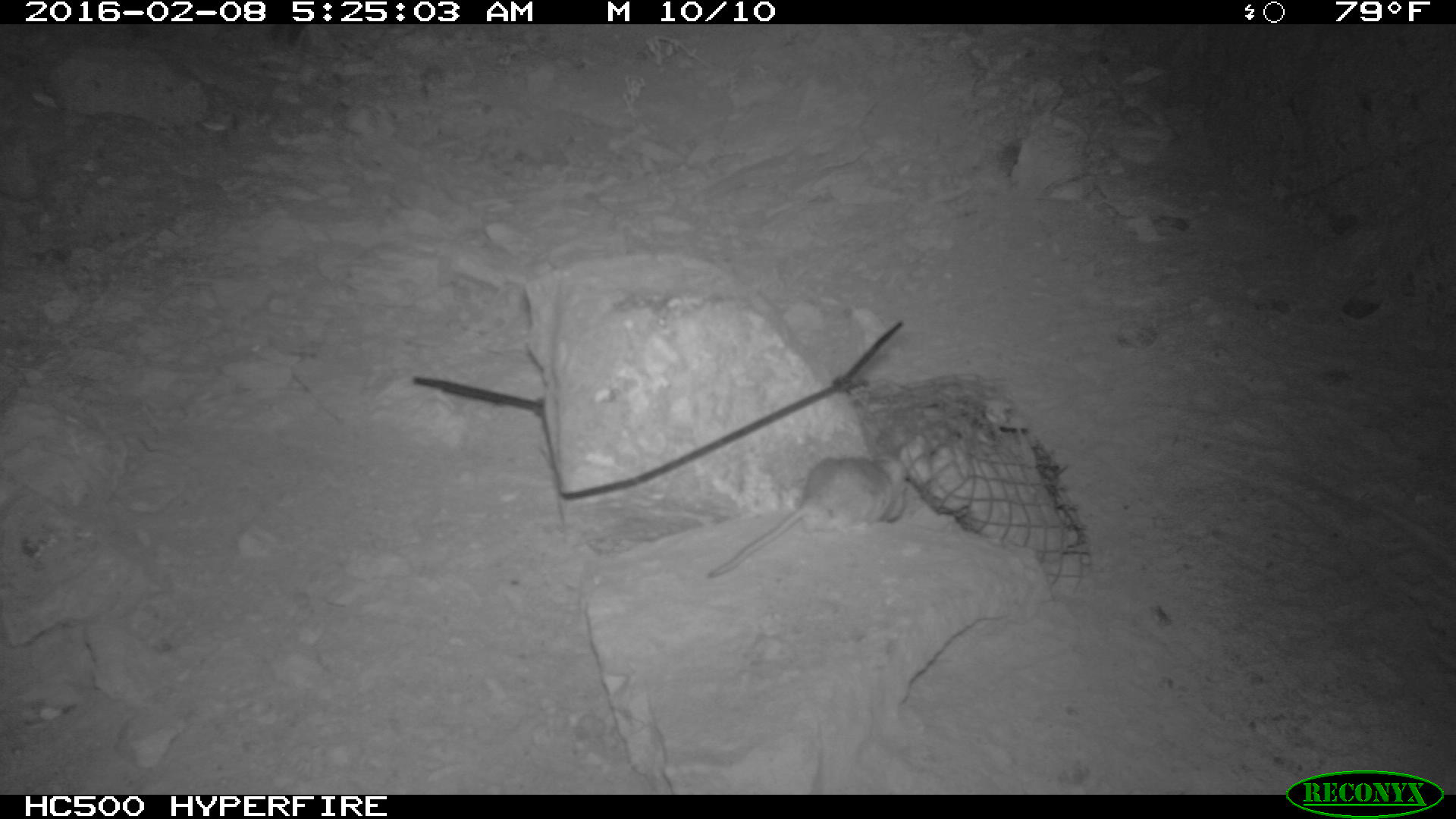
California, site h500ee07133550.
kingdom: Animalia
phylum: Chordata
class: Mammalia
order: Rodentia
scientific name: Rodentia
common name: rodent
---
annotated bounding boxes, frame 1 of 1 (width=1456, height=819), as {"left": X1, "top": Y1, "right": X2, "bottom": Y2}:
rodent: {"left": 705, "top": 453, "right": 908, "bottom": 581}